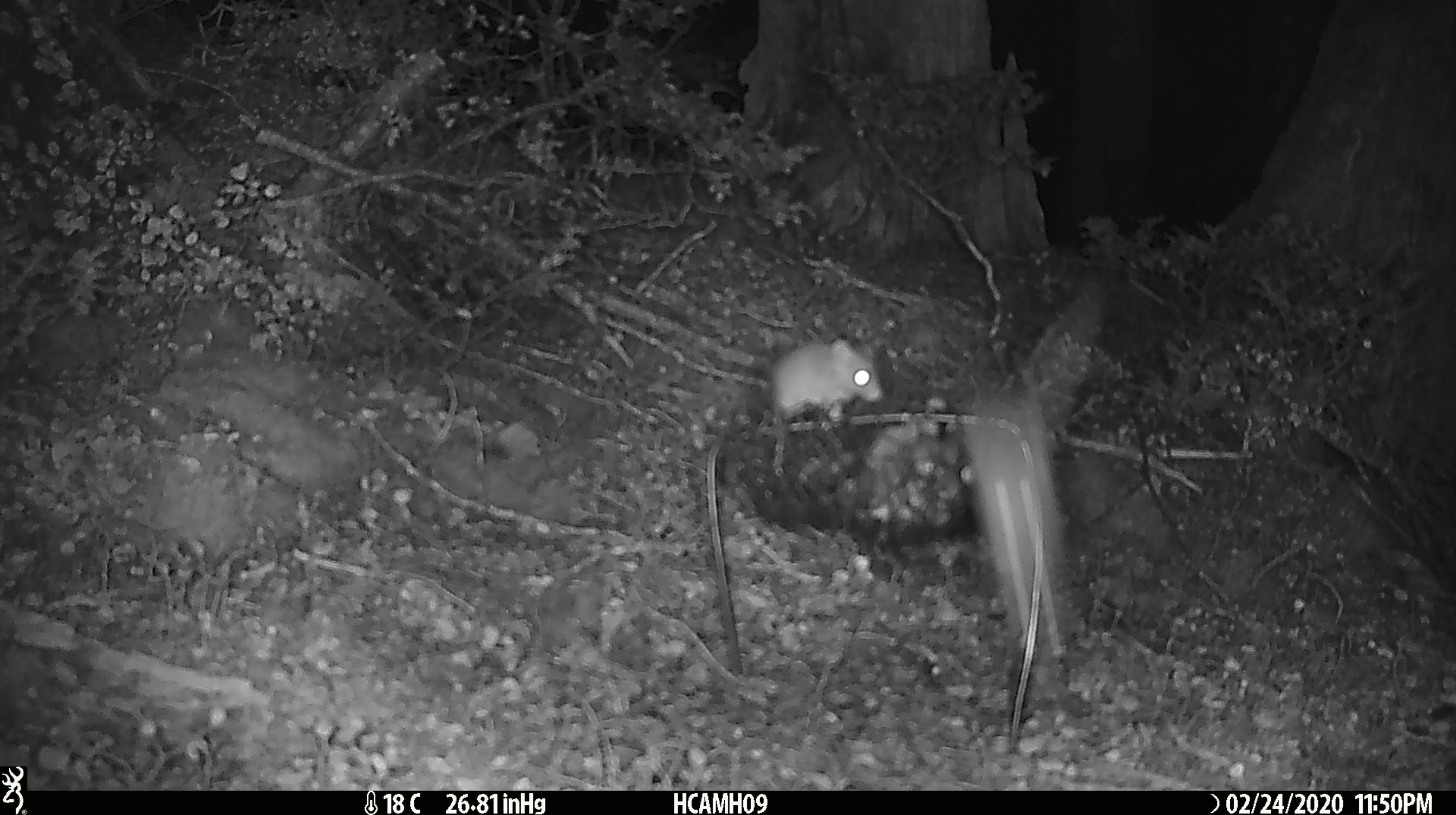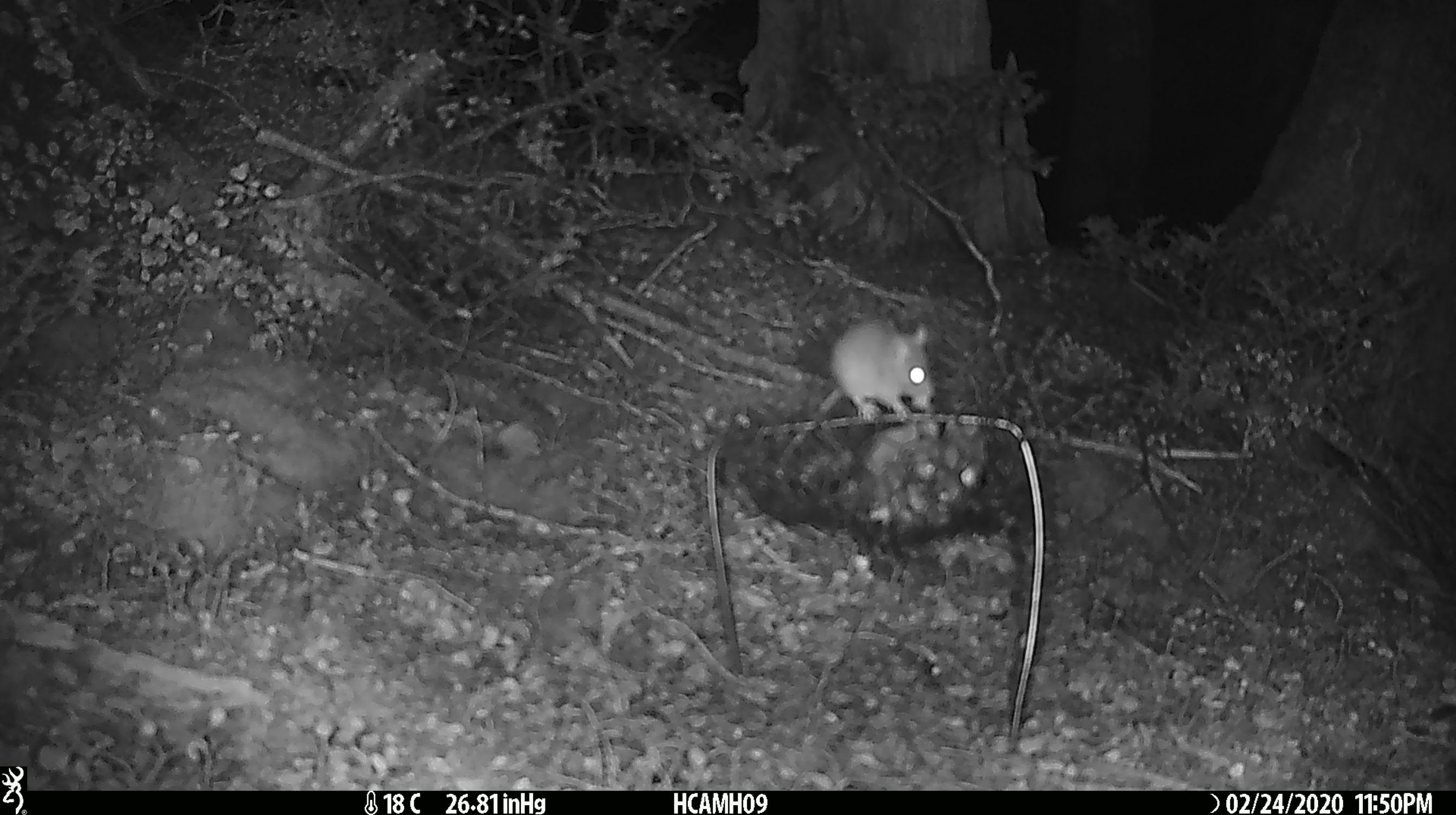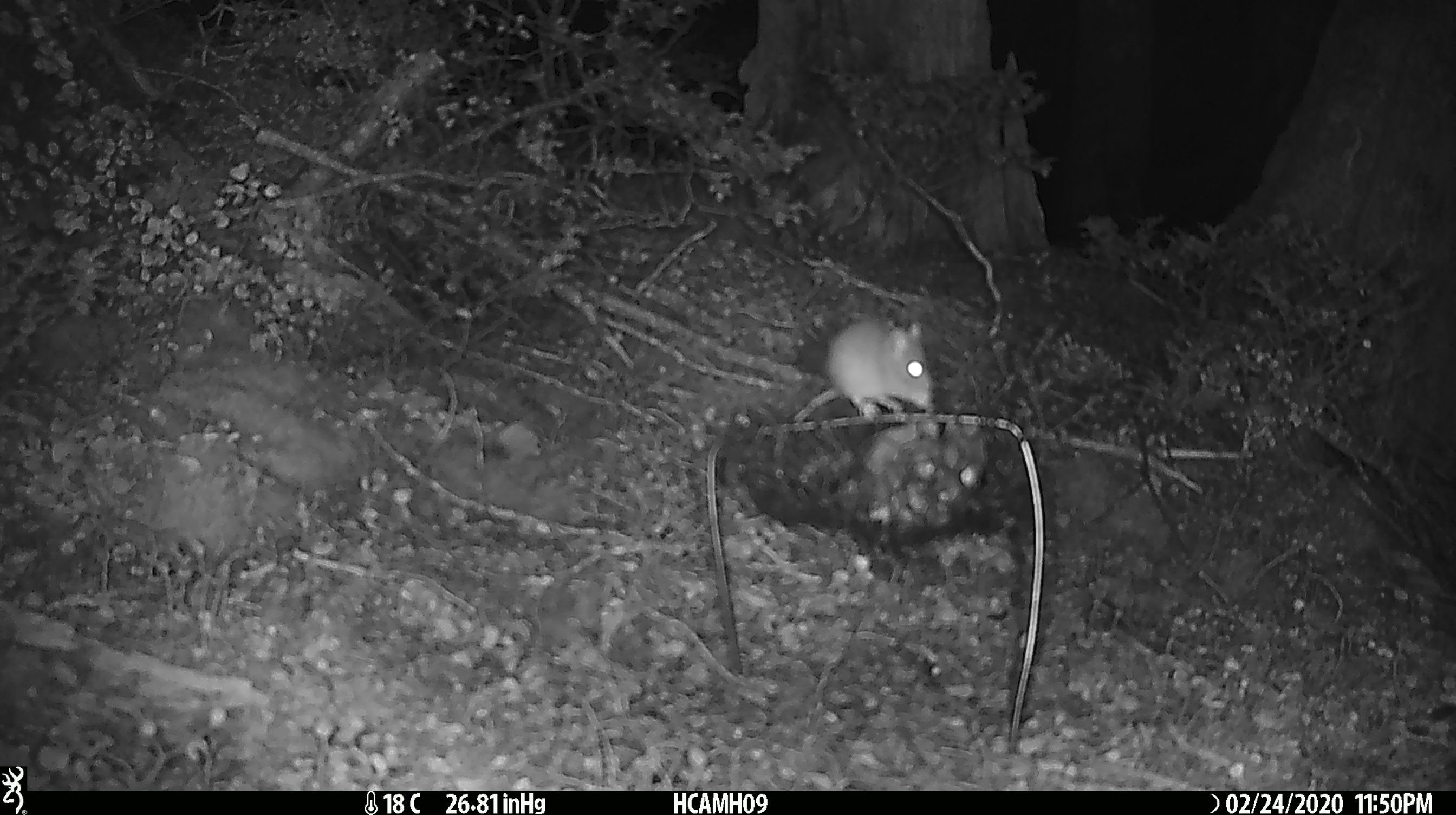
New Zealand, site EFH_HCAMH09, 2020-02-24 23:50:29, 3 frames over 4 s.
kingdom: Animalia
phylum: Chordata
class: Mammalia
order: Rodentia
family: Muridae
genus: Mus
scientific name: Mus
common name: mouse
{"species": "mouse (Mus)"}